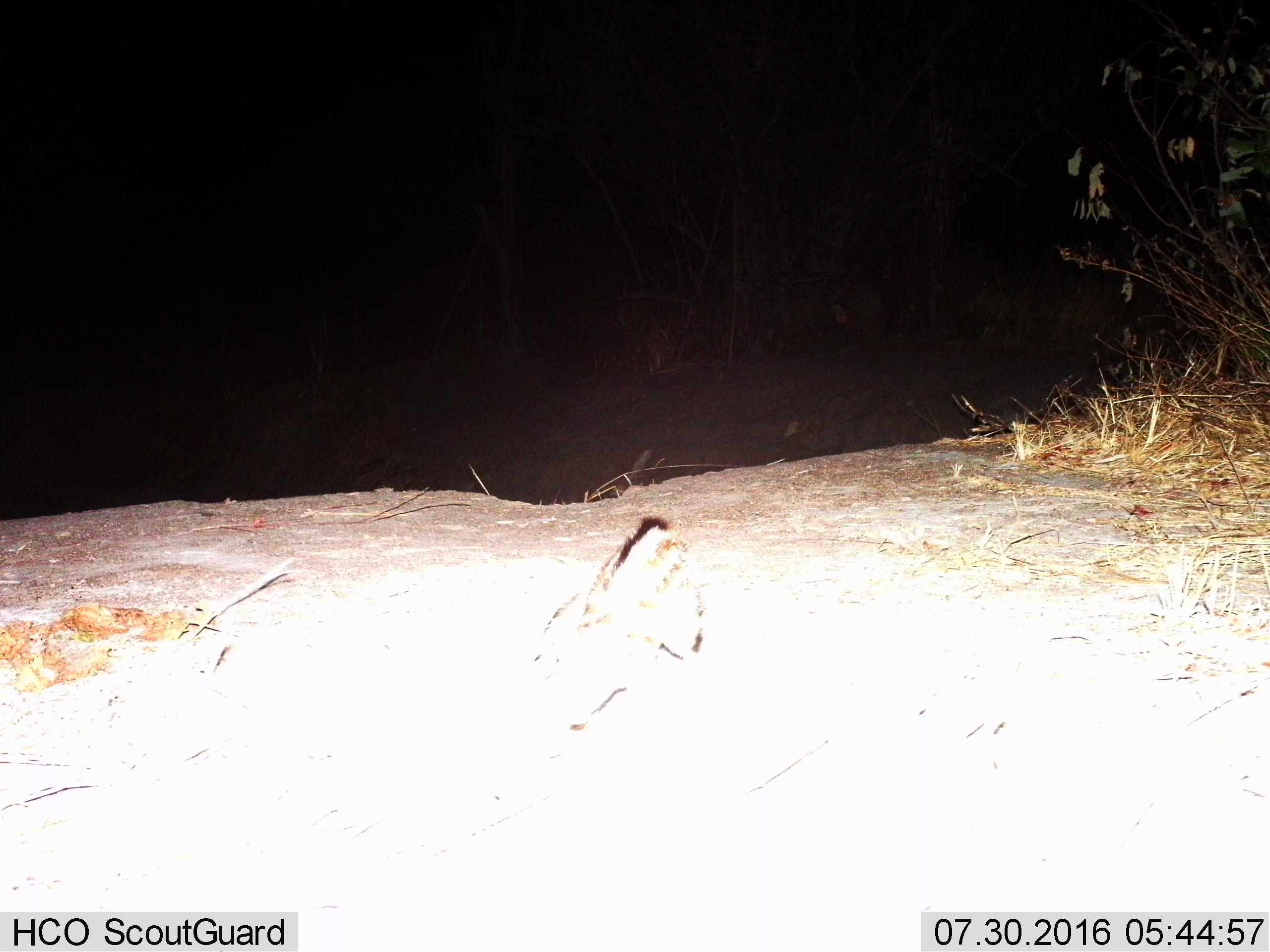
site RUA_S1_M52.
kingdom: Animalia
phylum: Chordata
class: Mammalia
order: Carnivora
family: Viverridae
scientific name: Viverridae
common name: civet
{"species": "civet (Viverridae)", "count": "1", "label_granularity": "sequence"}